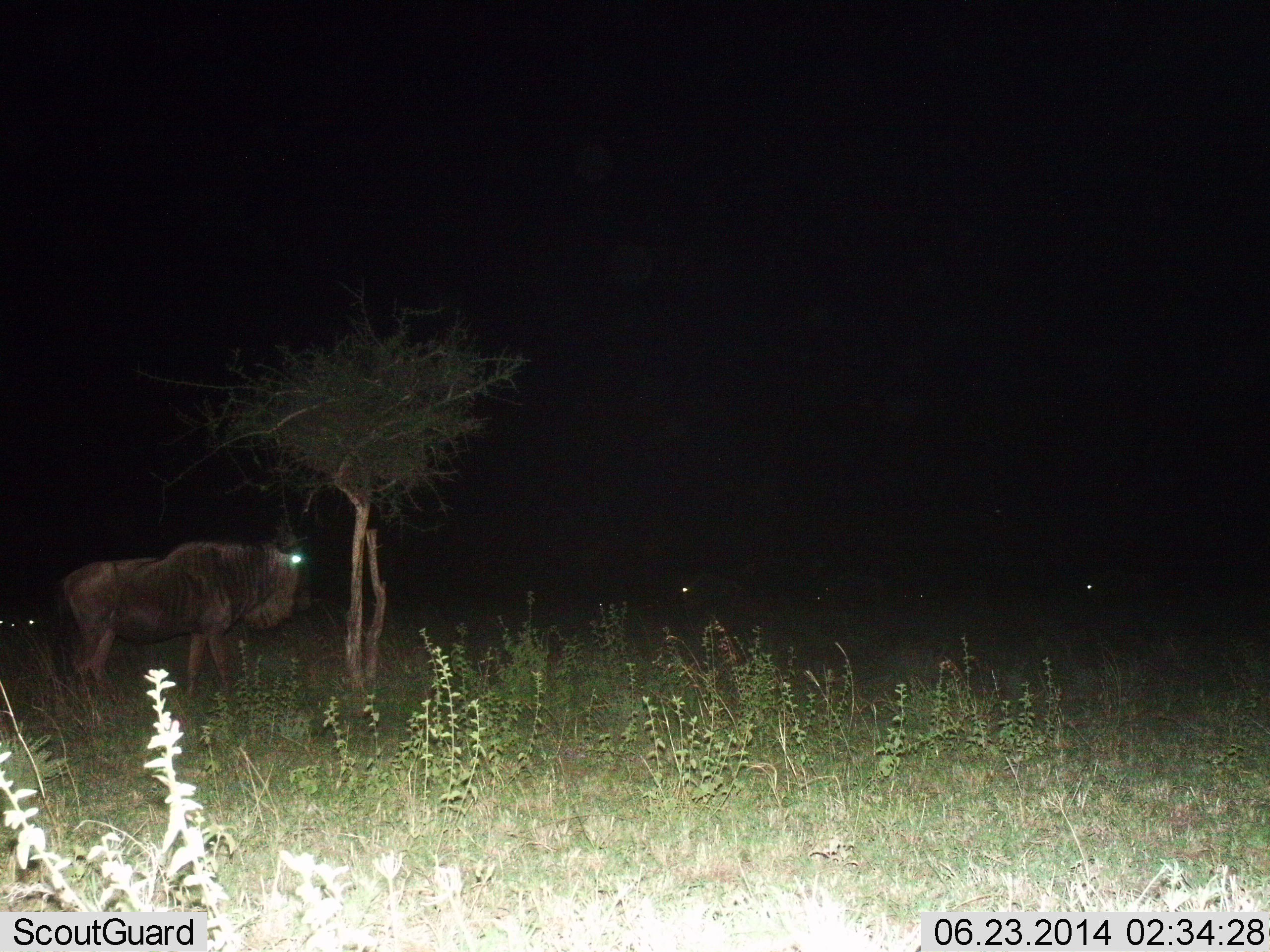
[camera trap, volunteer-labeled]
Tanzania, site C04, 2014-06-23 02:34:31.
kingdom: Animalia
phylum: Chordata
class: Mammalia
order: Artiodactyla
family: Bovidae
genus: Connochaetes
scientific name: Connochaetes taurinus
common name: blue wildebeest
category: wildebeest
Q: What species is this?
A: Wildebeest (blue wildebeest) (Connochaetes taurinus).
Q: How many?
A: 4.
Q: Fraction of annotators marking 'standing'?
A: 82%.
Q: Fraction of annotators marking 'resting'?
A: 9%.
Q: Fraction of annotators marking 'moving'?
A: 27%.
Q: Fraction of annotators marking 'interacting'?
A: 0%.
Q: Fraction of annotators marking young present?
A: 0%.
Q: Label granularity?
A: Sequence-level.